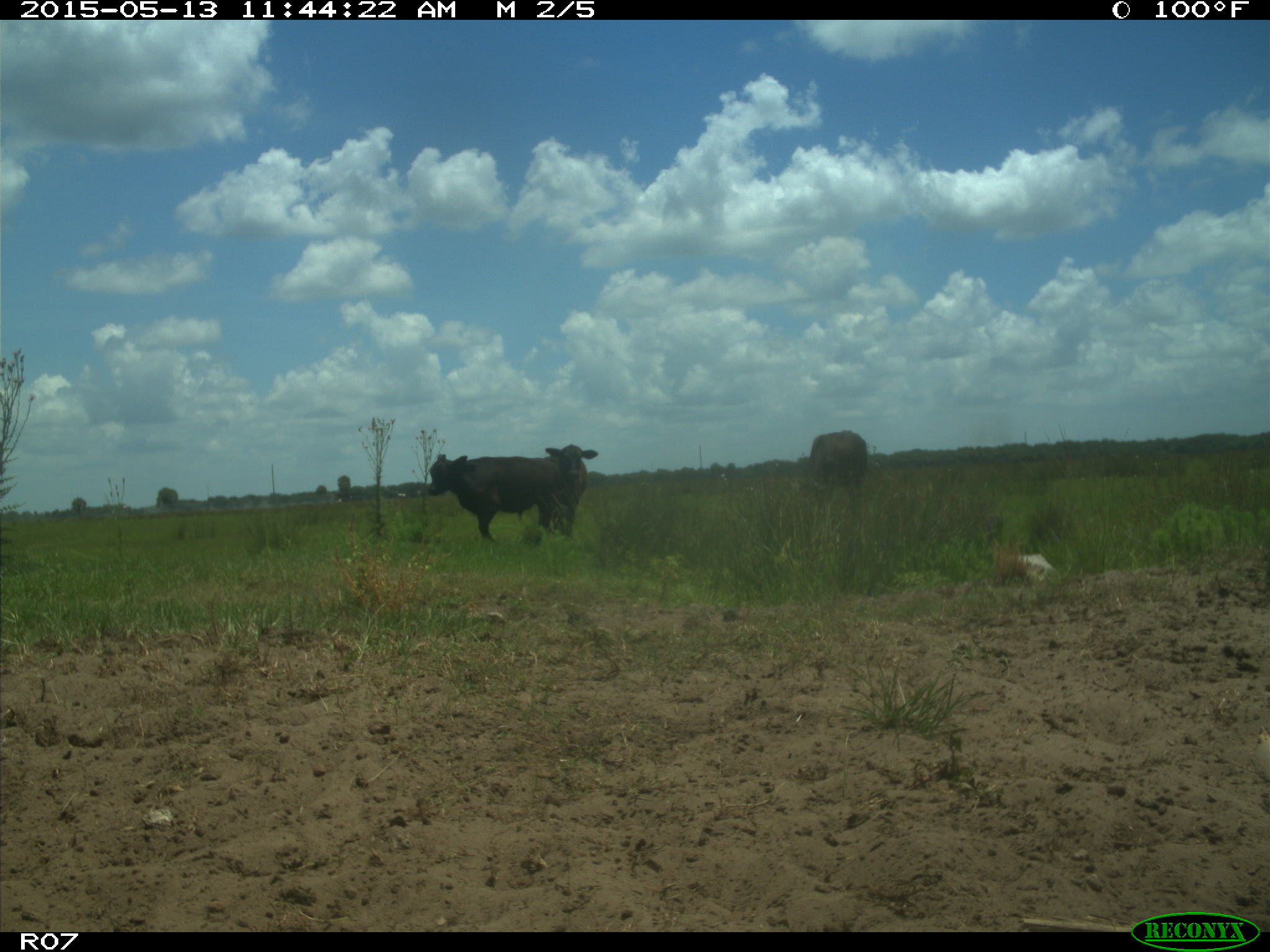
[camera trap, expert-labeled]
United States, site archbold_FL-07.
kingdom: Animalia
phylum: Chordata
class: Mammalia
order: Artiodactyla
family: Bovidae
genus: Bos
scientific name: Bos taurus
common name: domestic cow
Bos taurus (domestic cow).